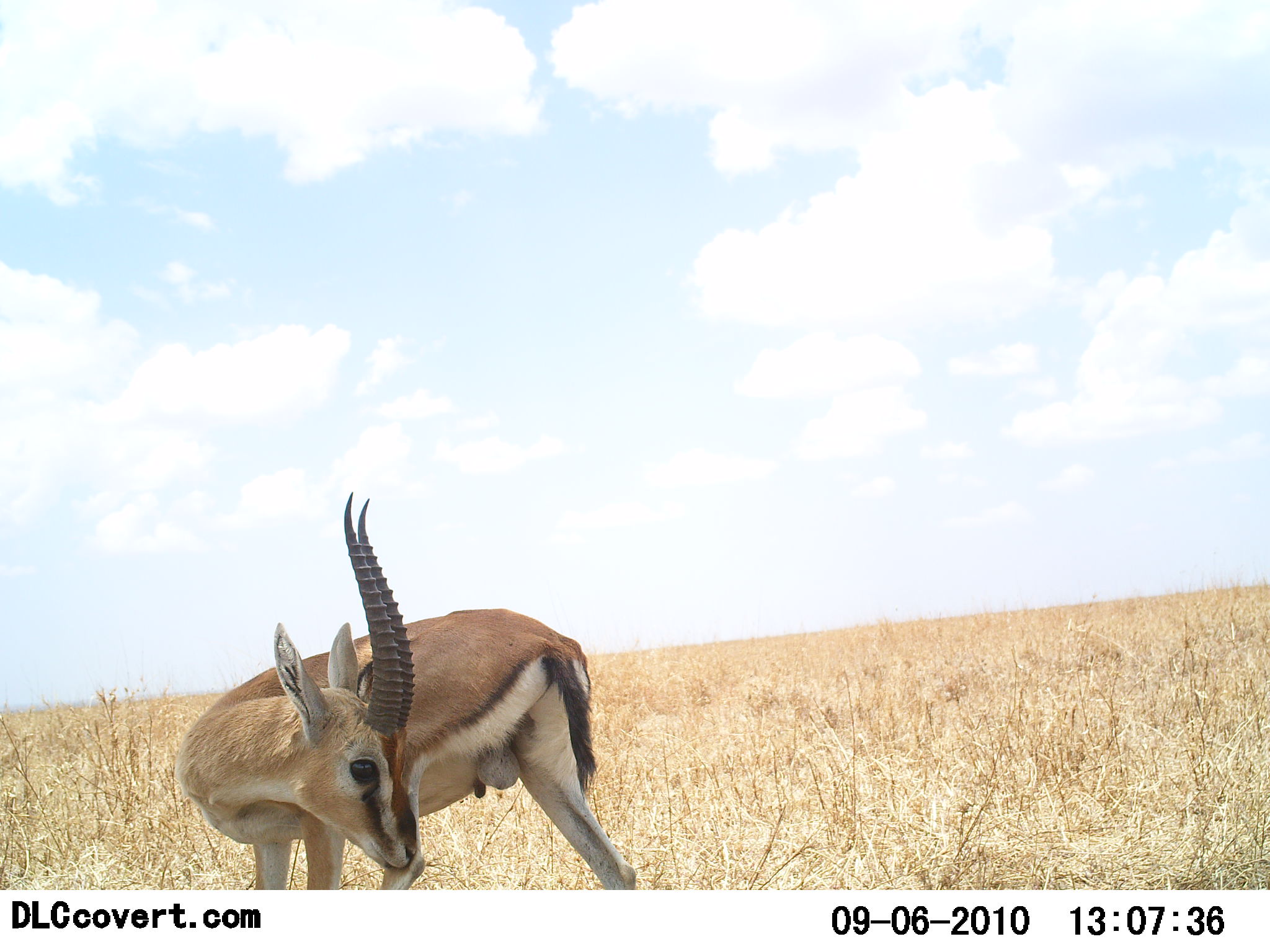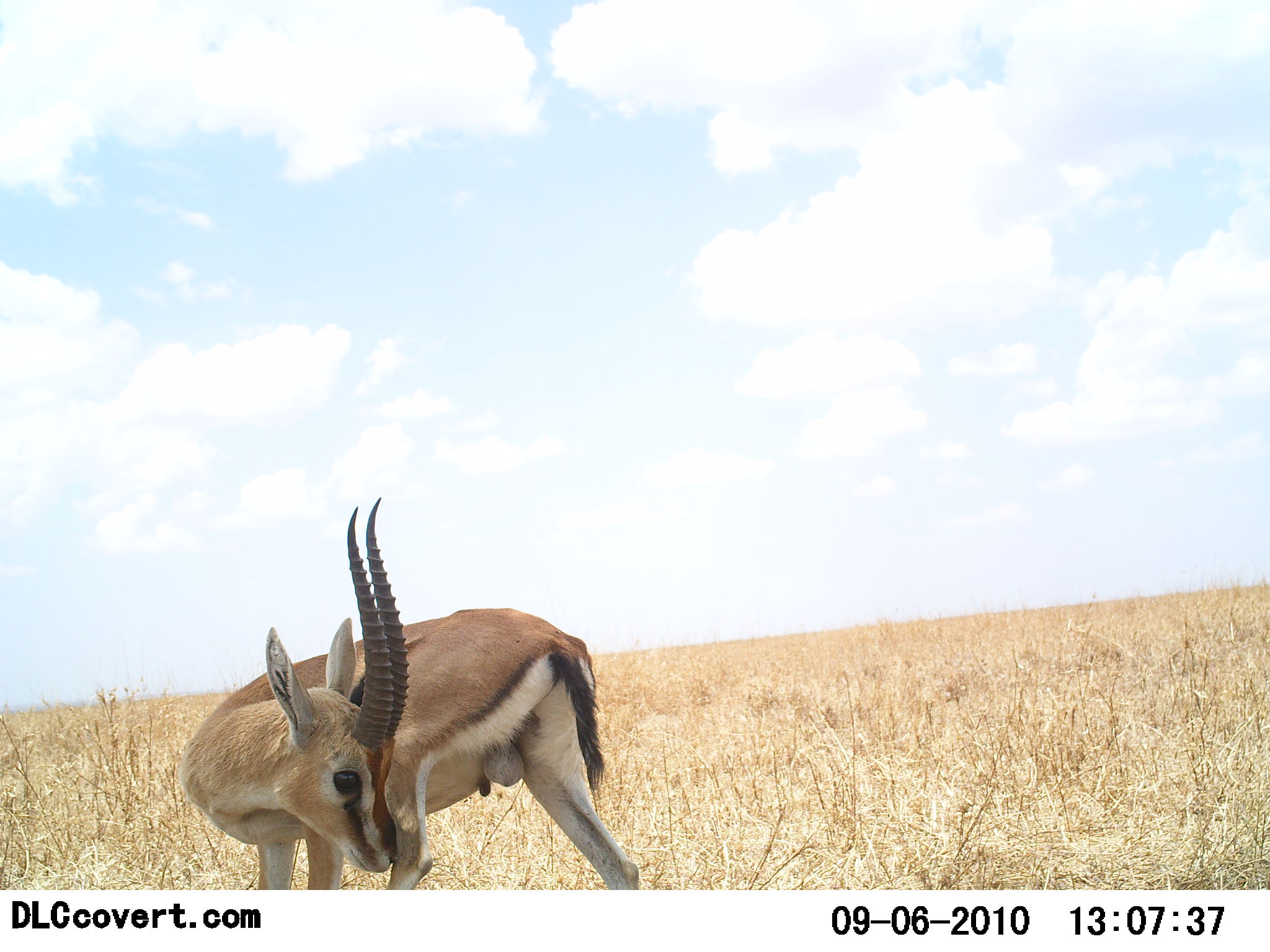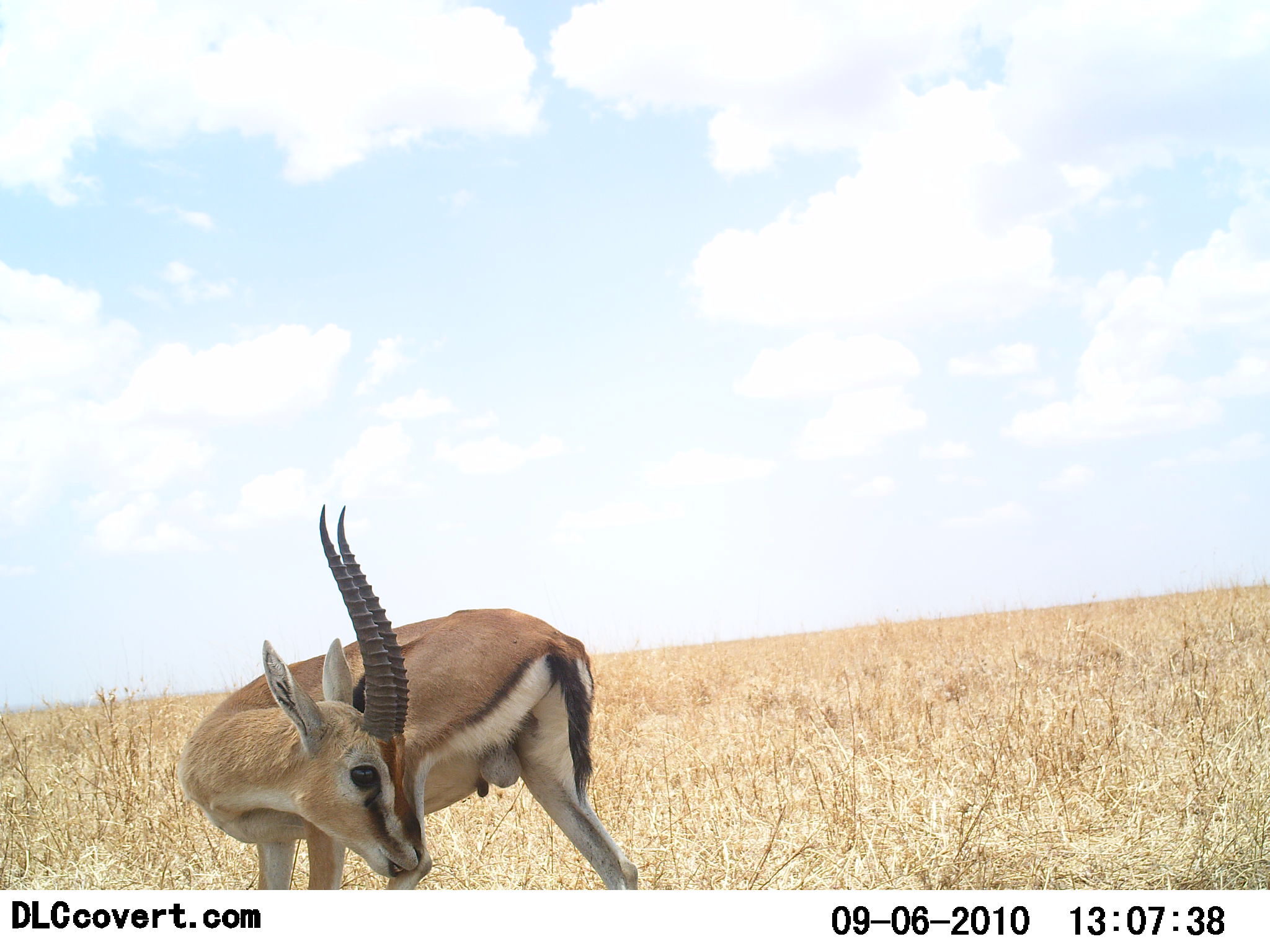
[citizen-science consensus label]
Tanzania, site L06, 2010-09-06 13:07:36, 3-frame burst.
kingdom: Animalia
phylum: Chordata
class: Mammalia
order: Artiodactyla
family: Bovidae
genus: Eudorcas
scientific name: Eudorcas thomsonii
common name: thomson's gazelle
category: gazellethomsons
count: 1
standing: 86%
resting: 0%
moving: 0%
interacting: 14%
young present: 0%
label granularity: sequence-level